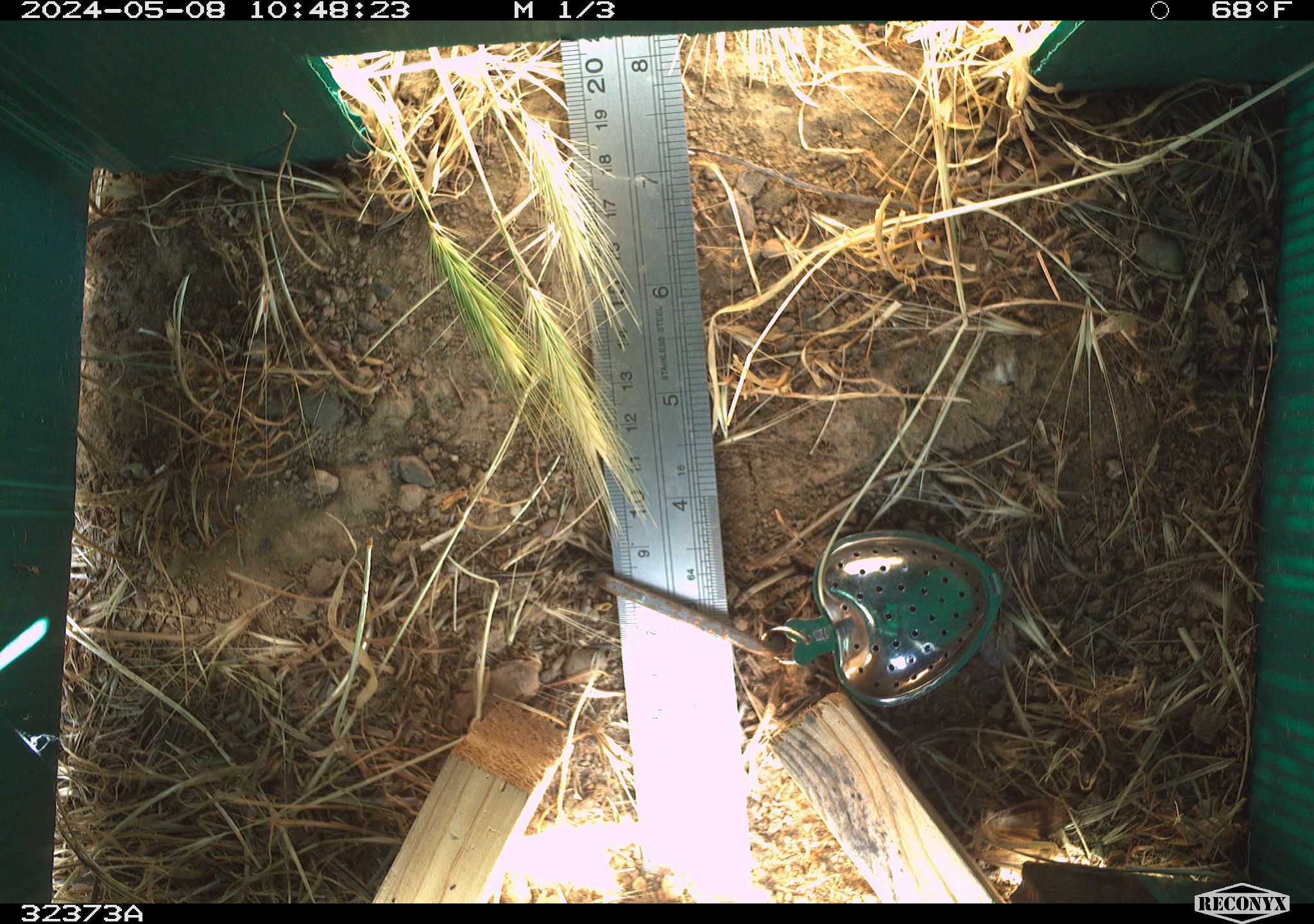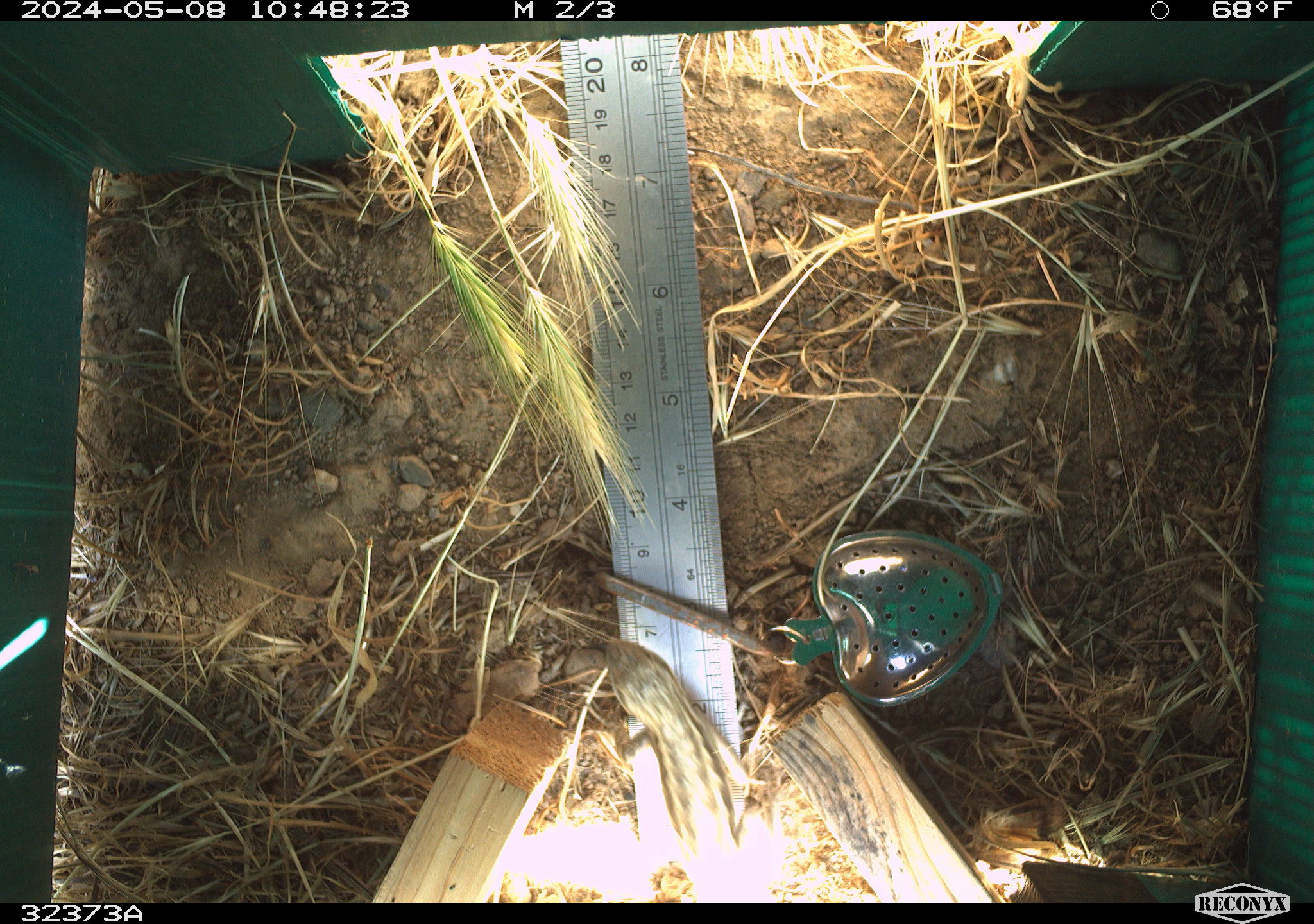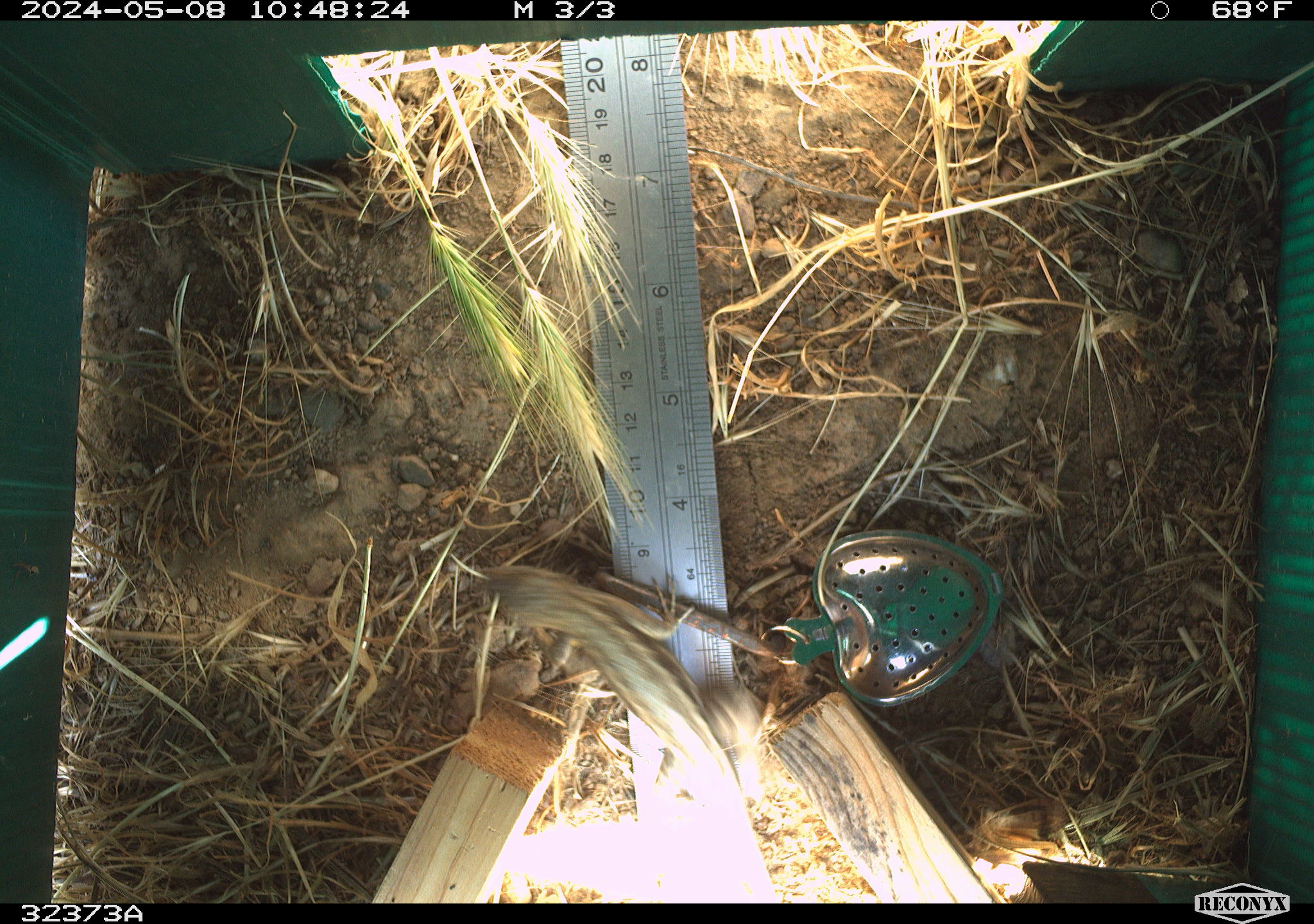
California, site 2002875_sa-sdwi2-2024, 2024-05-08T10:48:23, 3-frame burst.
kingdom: Animalia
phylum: Chordata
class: Reptilia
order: Squamata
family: Phrynosomatidae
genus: Sceloporus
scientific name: Sceloporus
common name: spiny lizards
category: sceloporus species